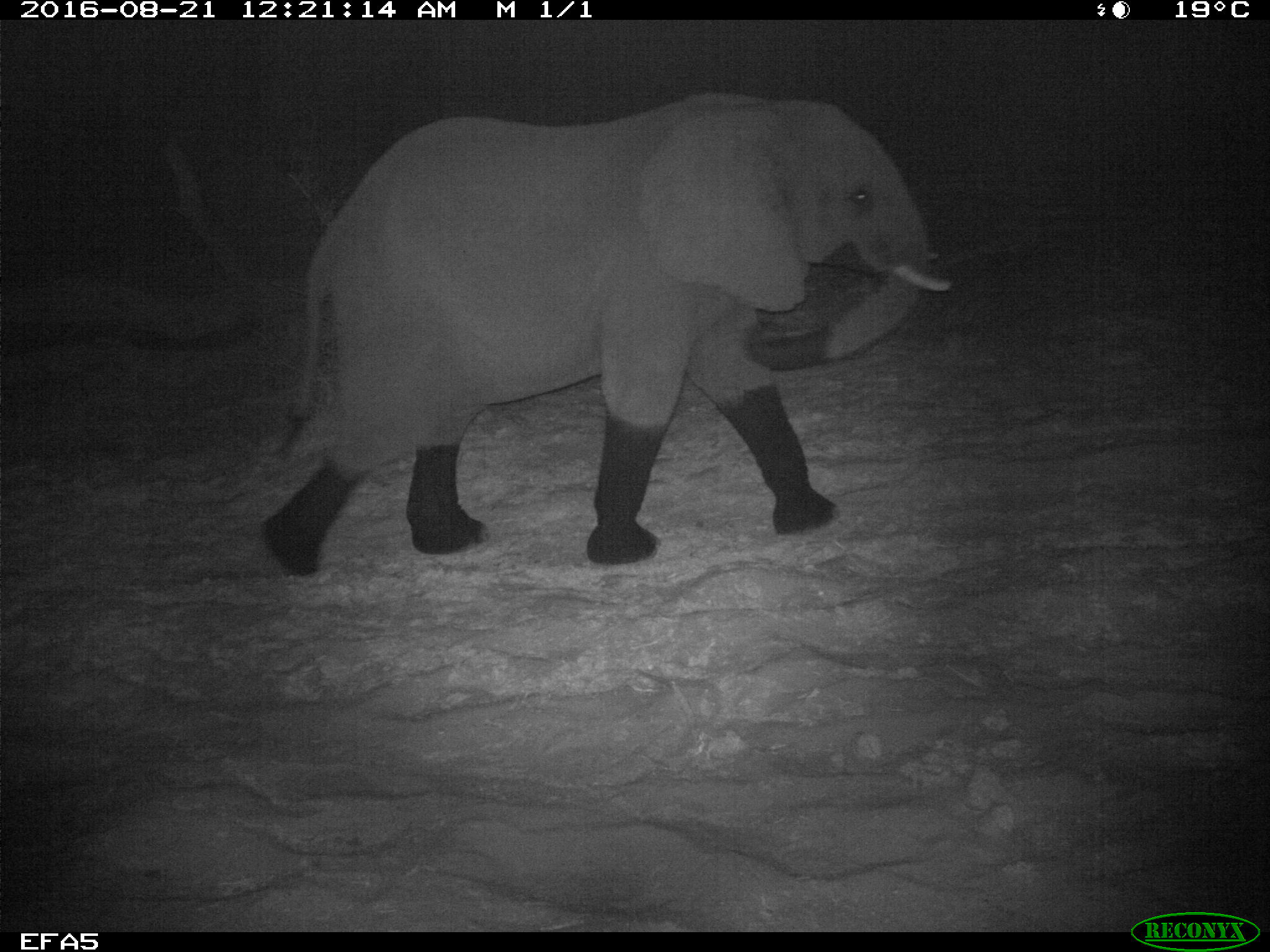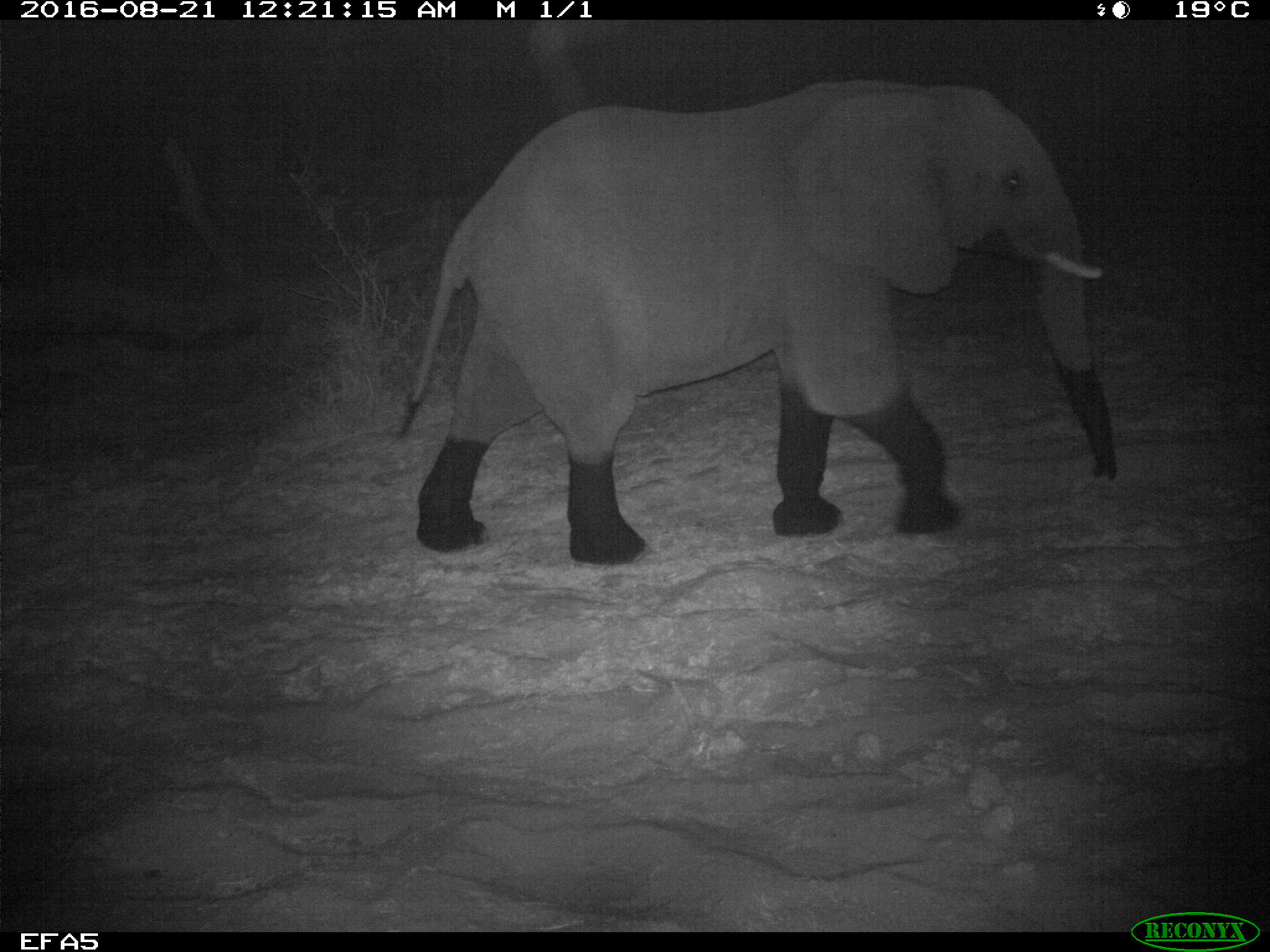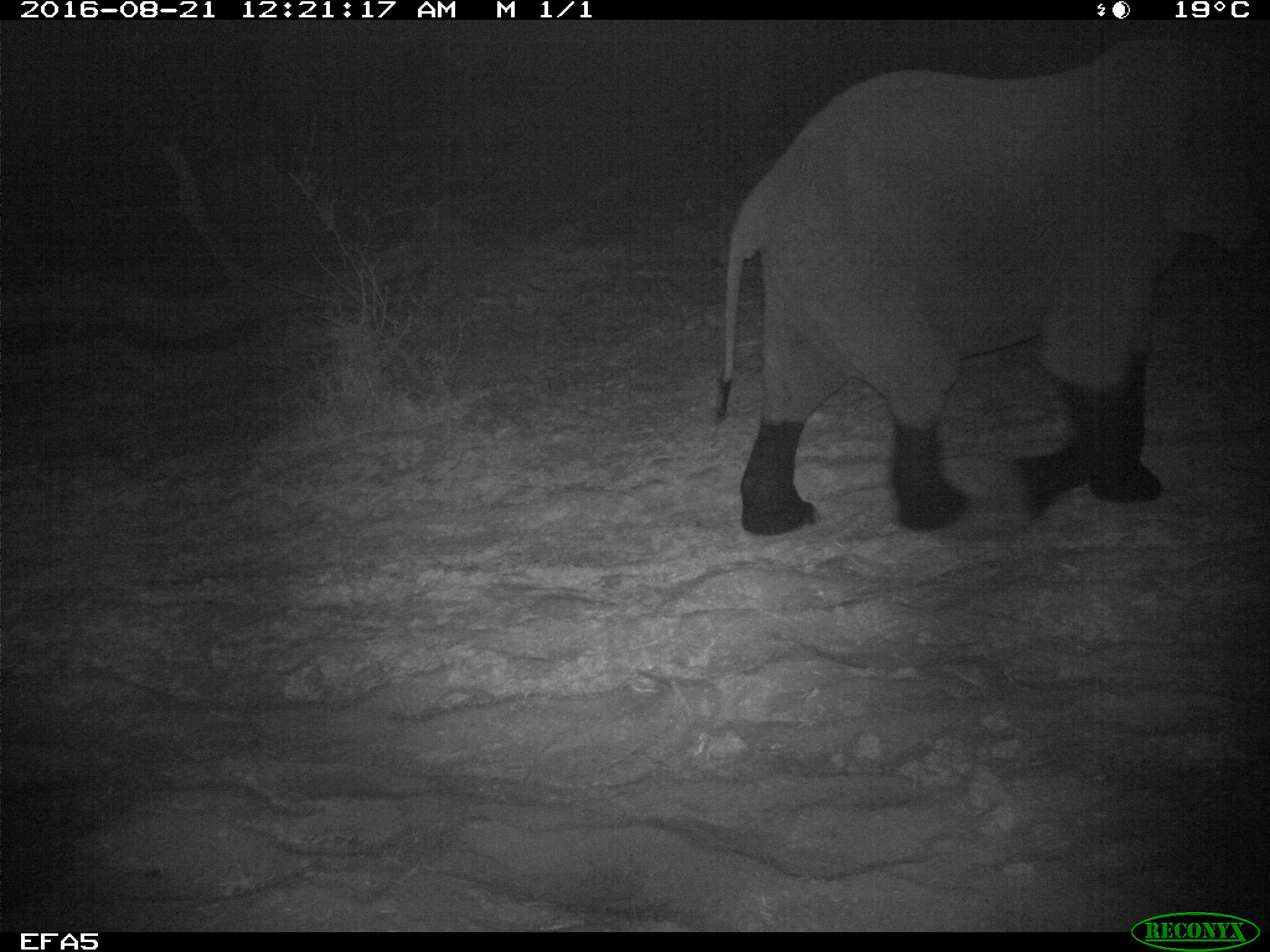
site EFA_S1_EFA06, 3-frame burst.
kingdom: Animalia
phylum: Chordata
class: Mammalia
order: Proboscidea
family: Elephantidae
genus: Loxodonta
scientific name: Loxodonta africana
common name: african bush elephant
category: elephant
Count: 1.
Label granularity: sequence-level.